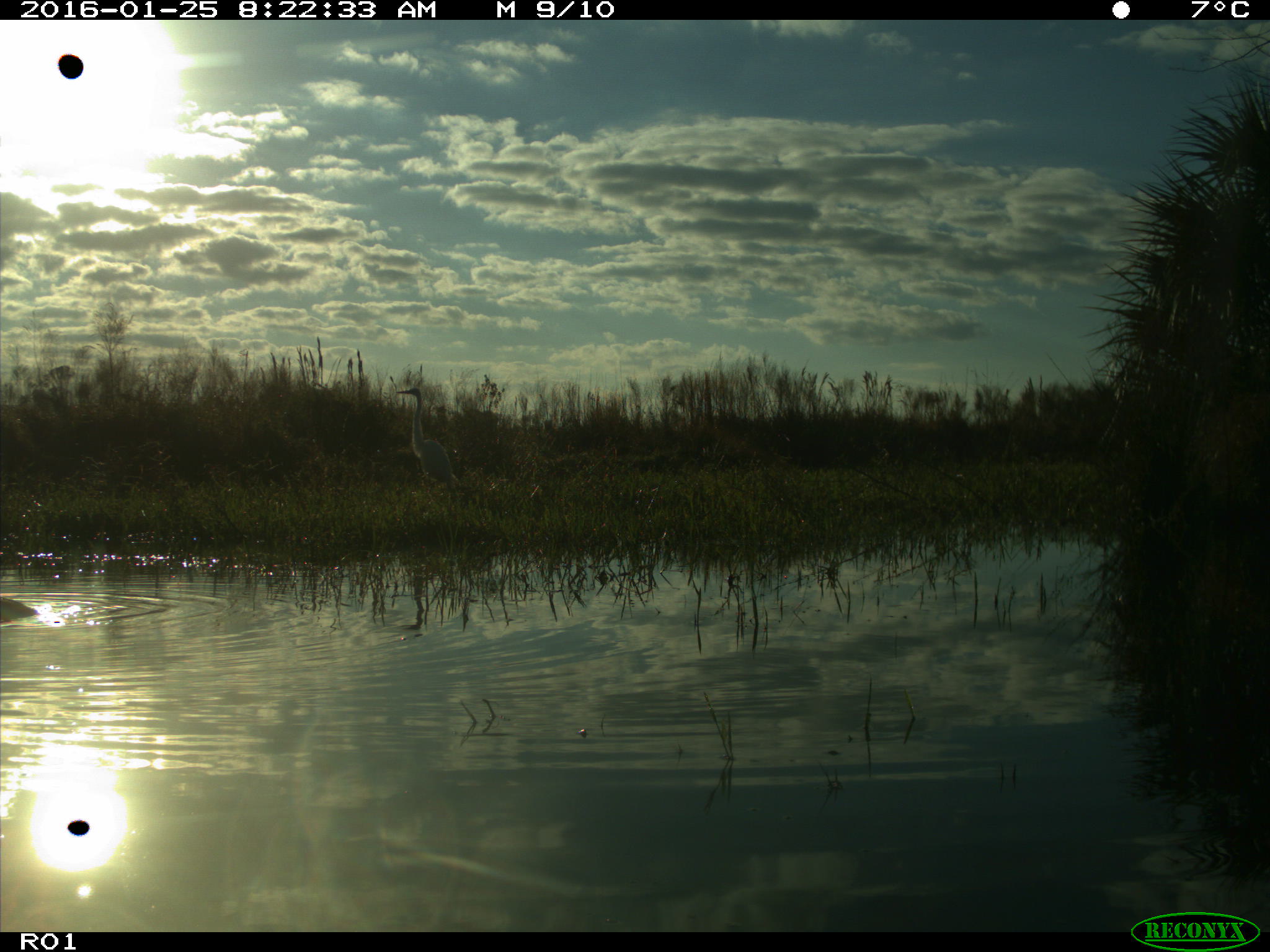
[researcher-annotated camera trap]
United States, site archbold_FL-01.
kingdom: Animalia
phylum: Chordata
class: Aves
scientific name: Aves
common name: birds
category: unidentified bird